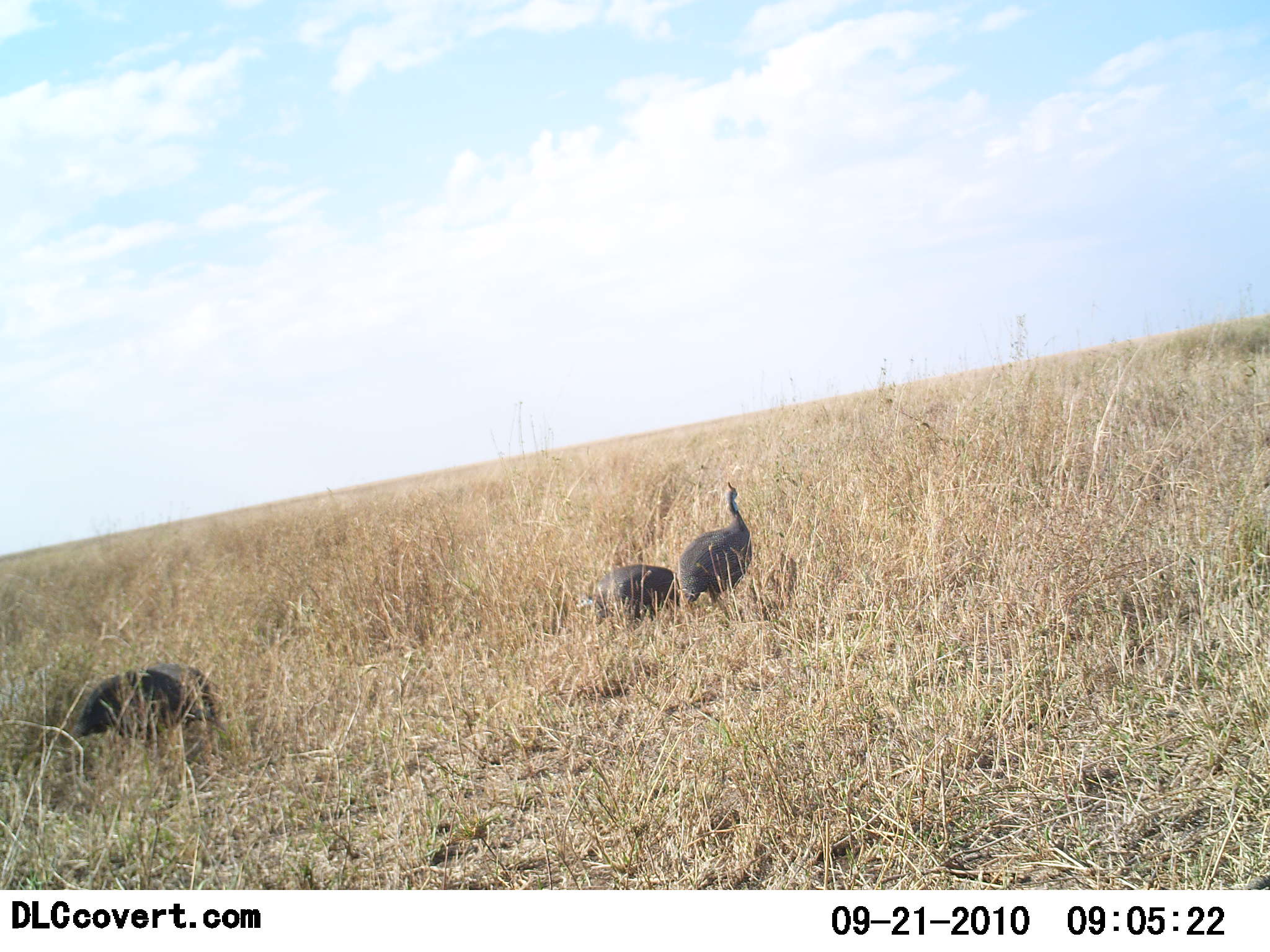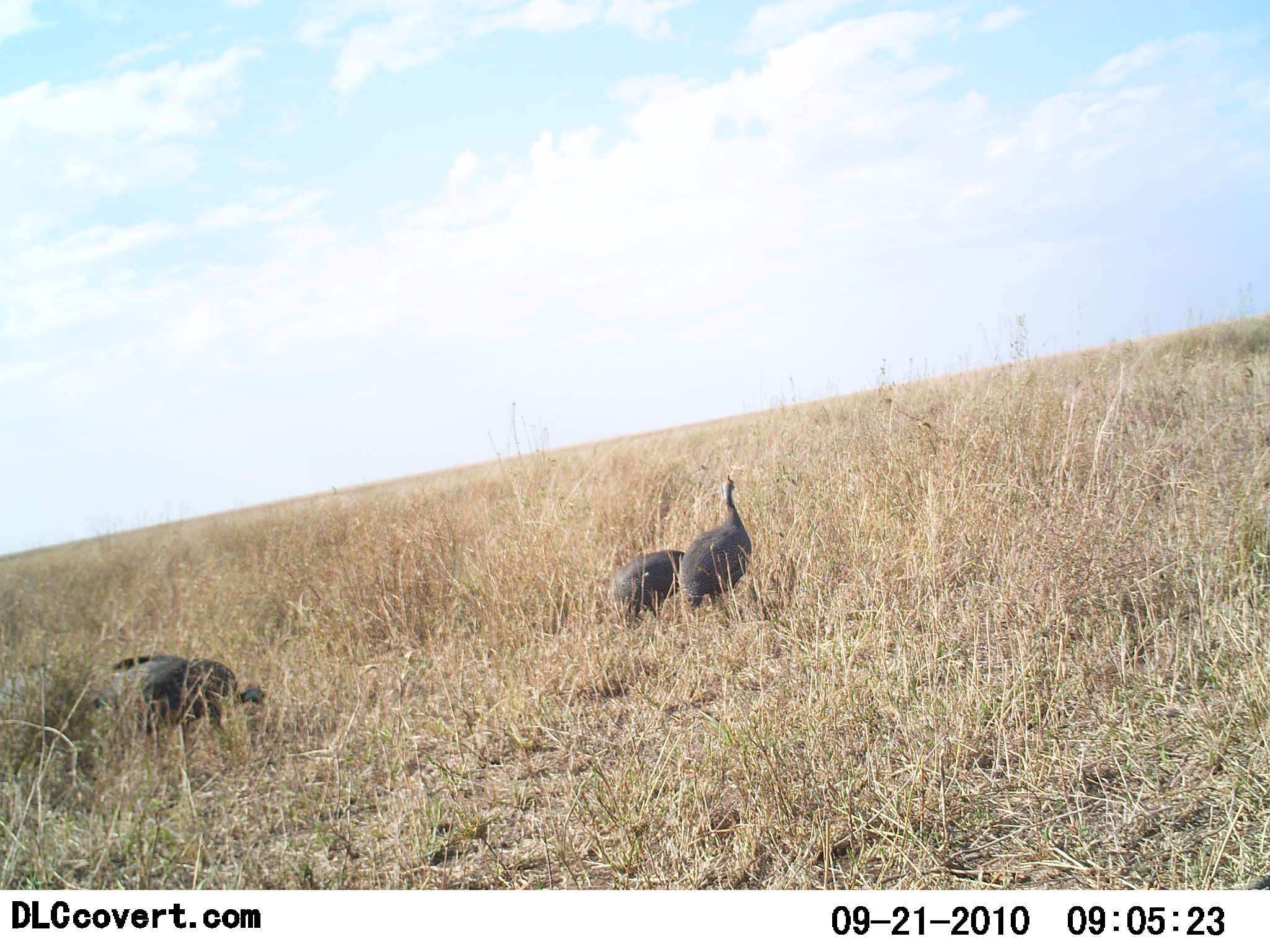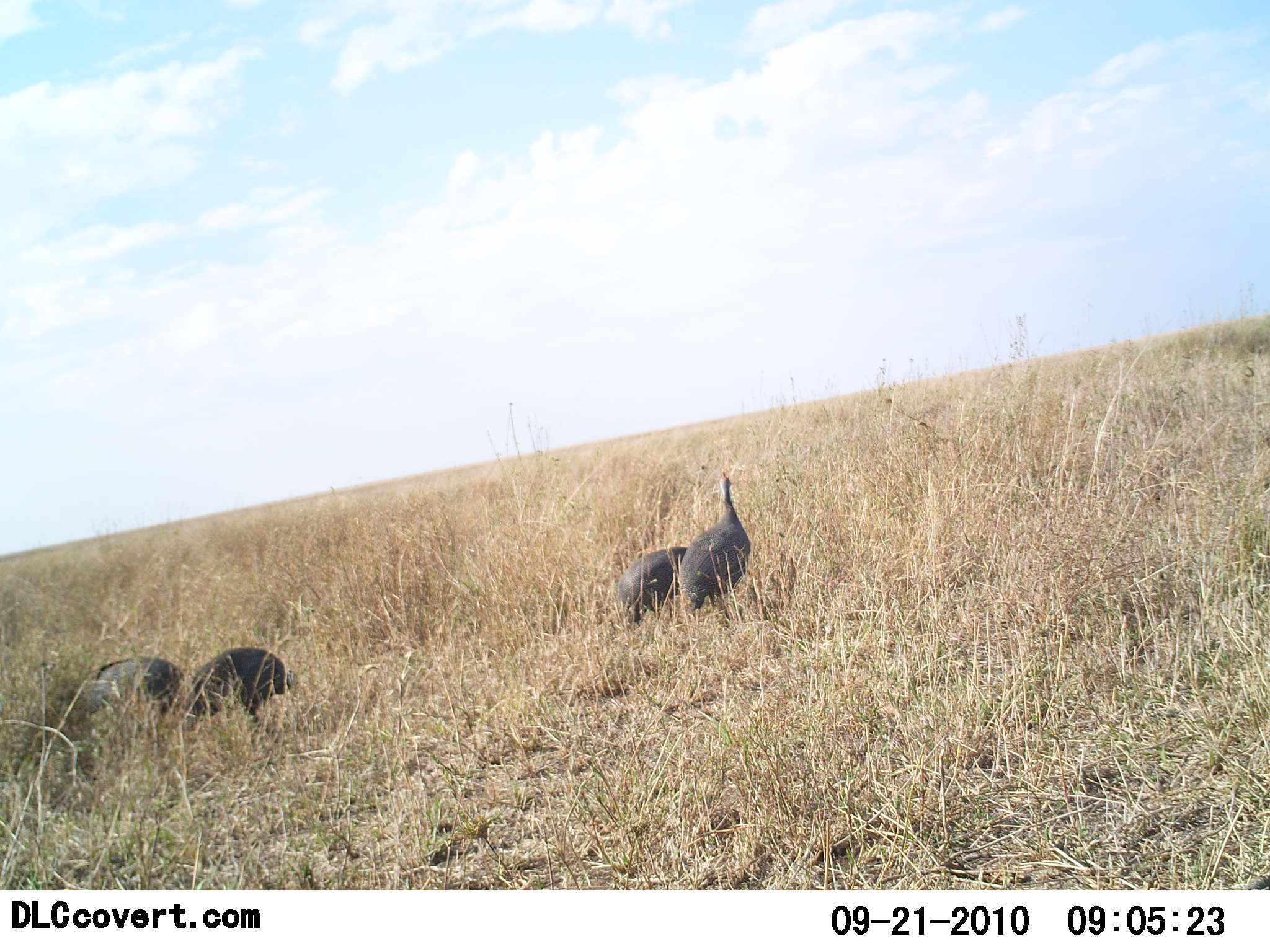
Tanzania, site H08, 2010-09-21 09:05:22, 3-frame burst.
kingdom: Animalia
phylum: Chordata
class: Aves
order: Galliformes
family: Numididae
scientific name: Numididae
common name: guinea fowl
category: guineafowl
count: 4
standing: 37%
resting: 5%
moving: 68%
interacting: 0%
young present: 0%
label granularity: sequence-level